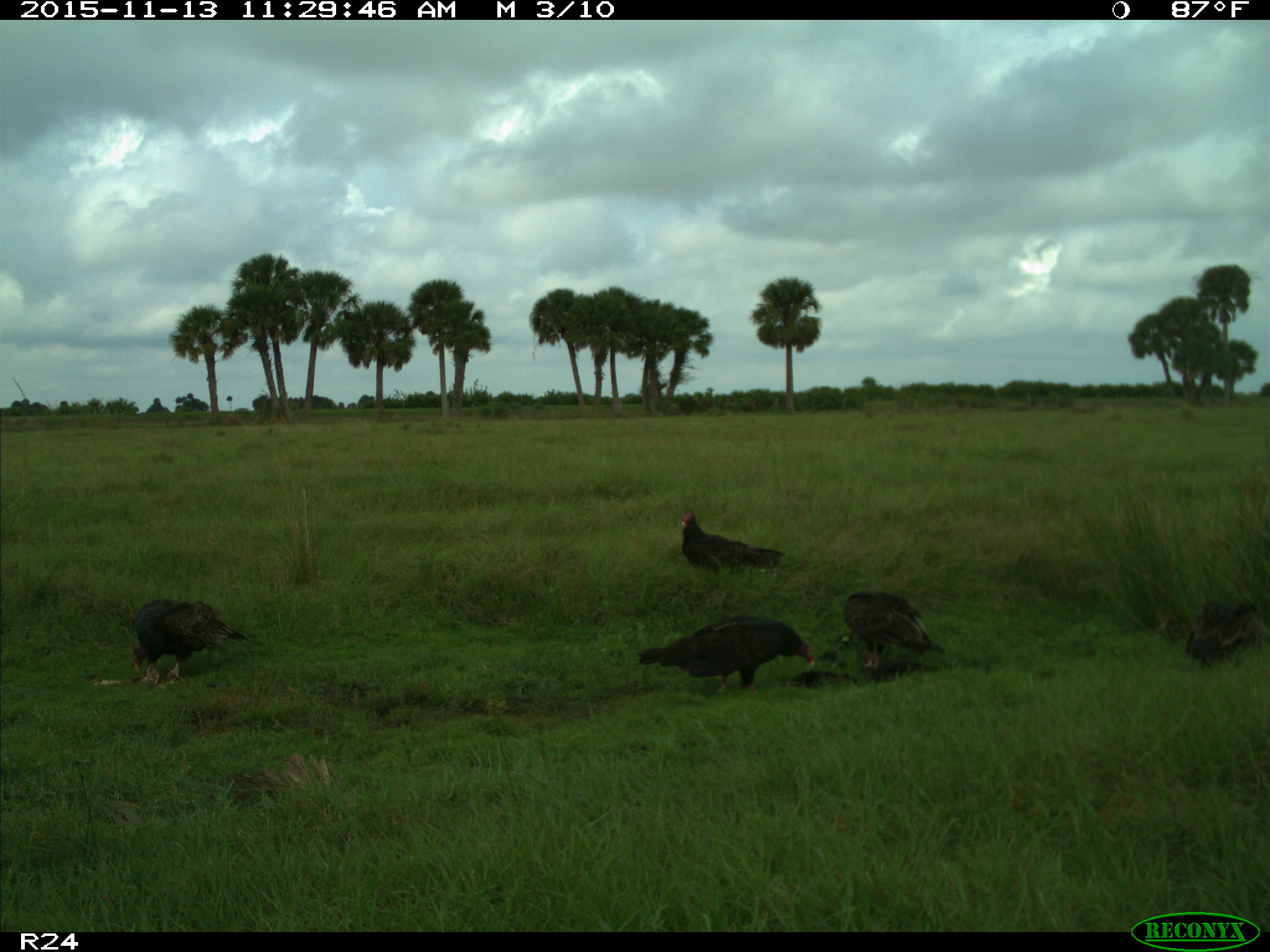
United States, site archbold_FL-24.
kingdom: Animalia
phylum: Chordata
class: Aves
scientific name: Aves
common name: birds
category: unidentified bird